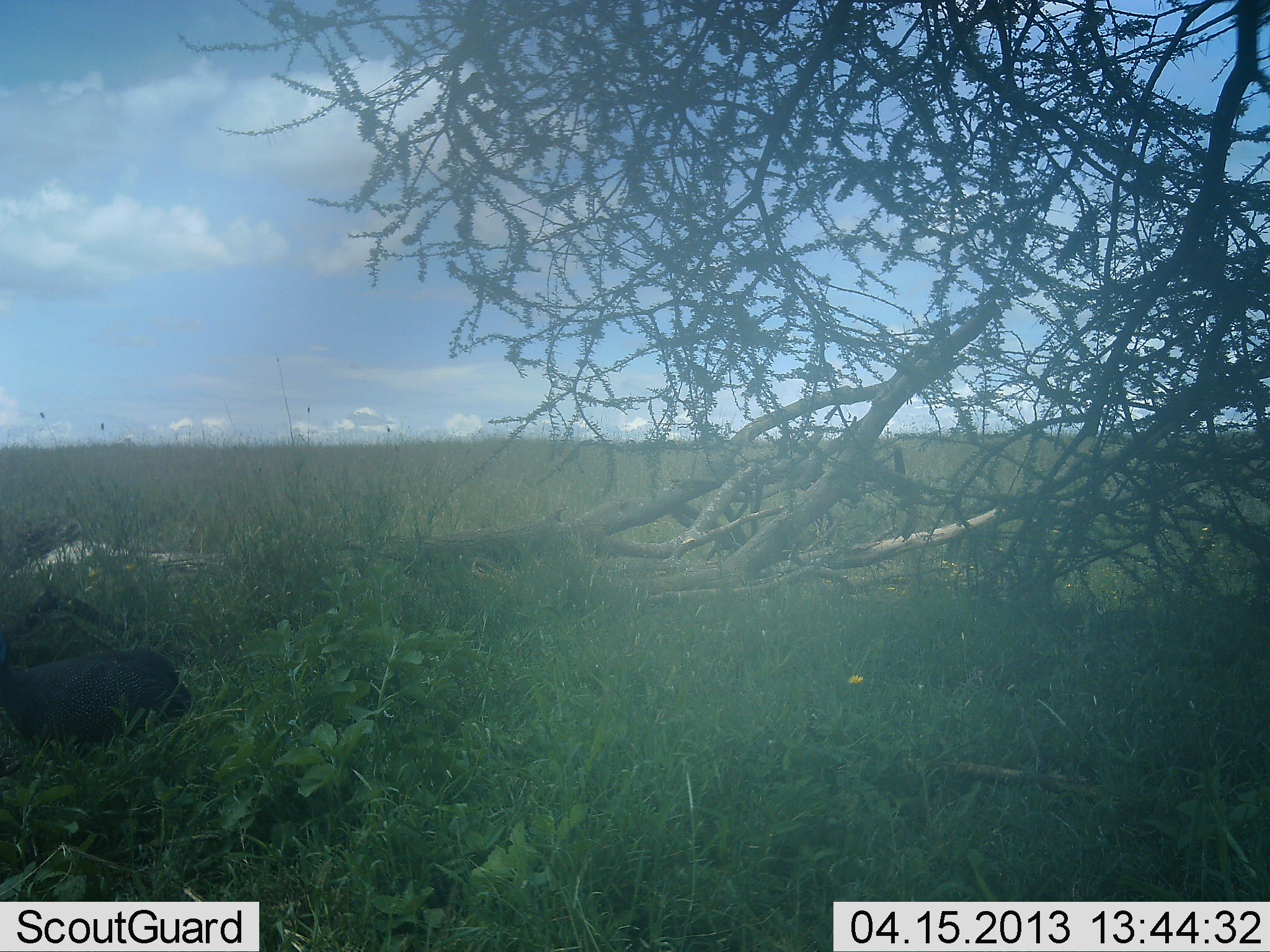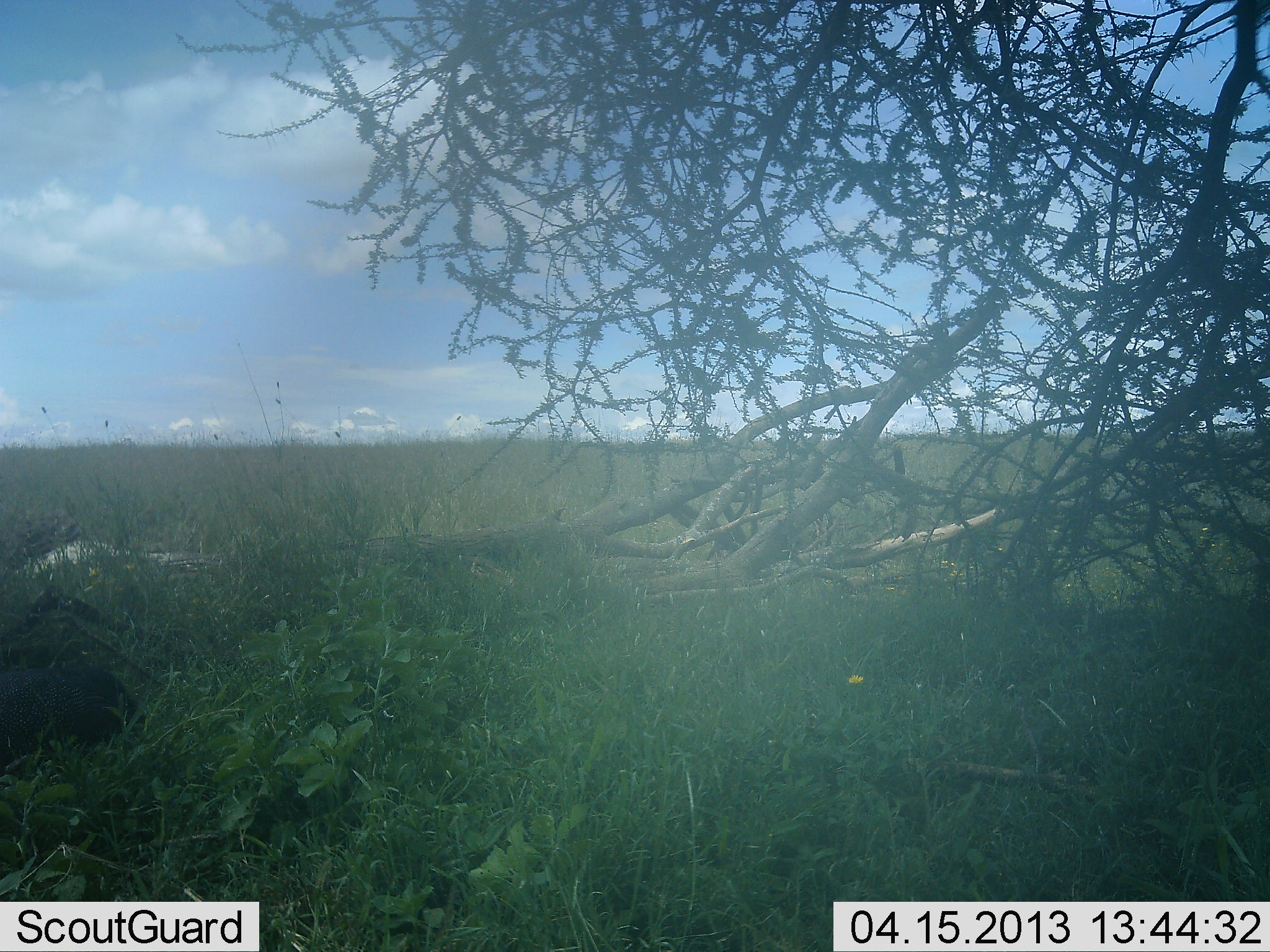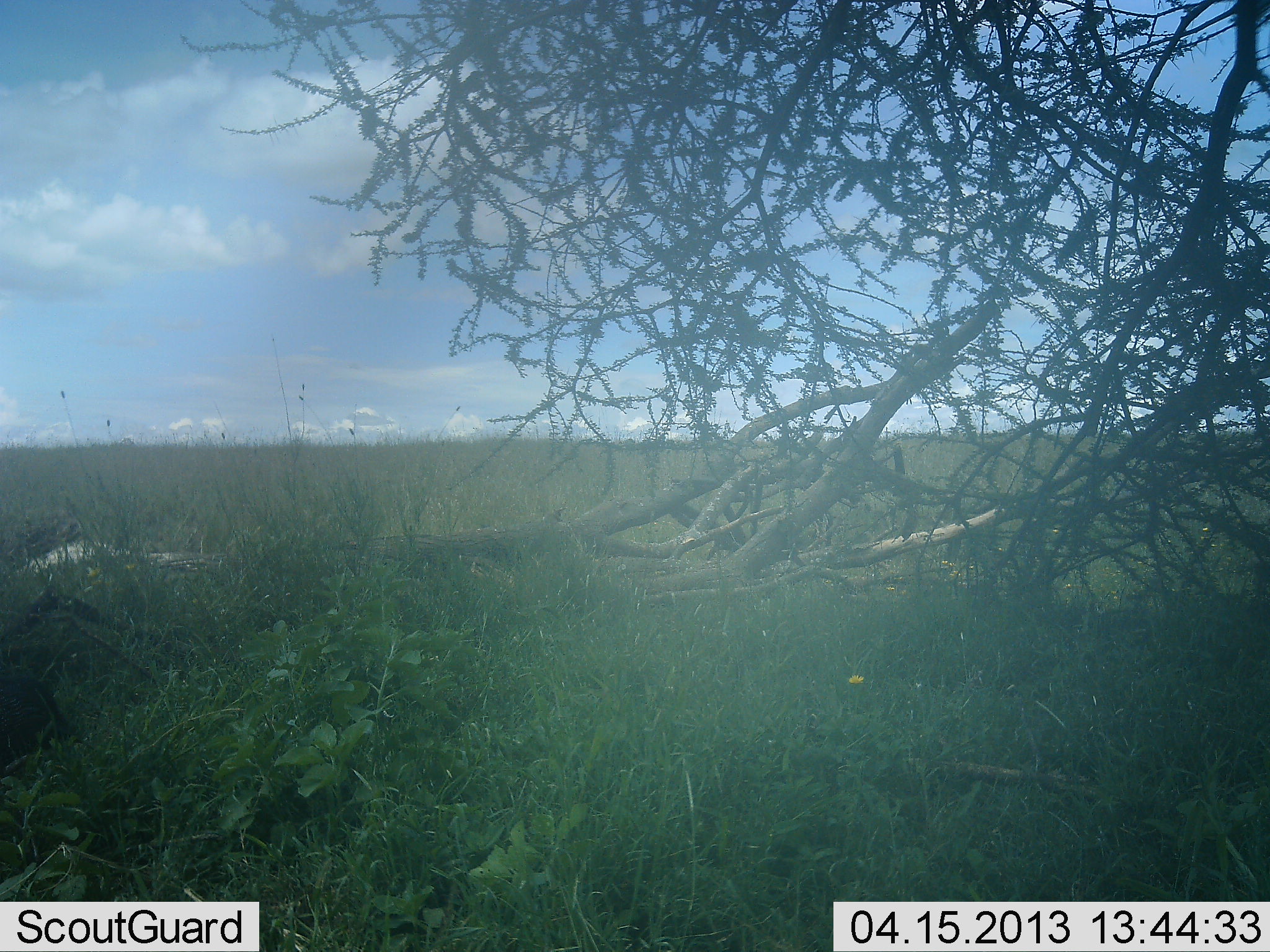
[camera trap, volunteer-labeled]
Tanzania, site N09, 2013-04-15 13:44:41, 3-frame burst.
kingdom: Animalia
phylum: Chordata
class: Aves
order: Galliformes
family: Numididae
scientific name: Numididae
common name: guinea fowl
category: guineafowl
Guineafowl (guinea fowl) (Numididae), count 1. Behavior (volunteer vote fractions): standing 0%, resting 0%, moving 92%, interacting 0%. Young present (vote fraction): 0%. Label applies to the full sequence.